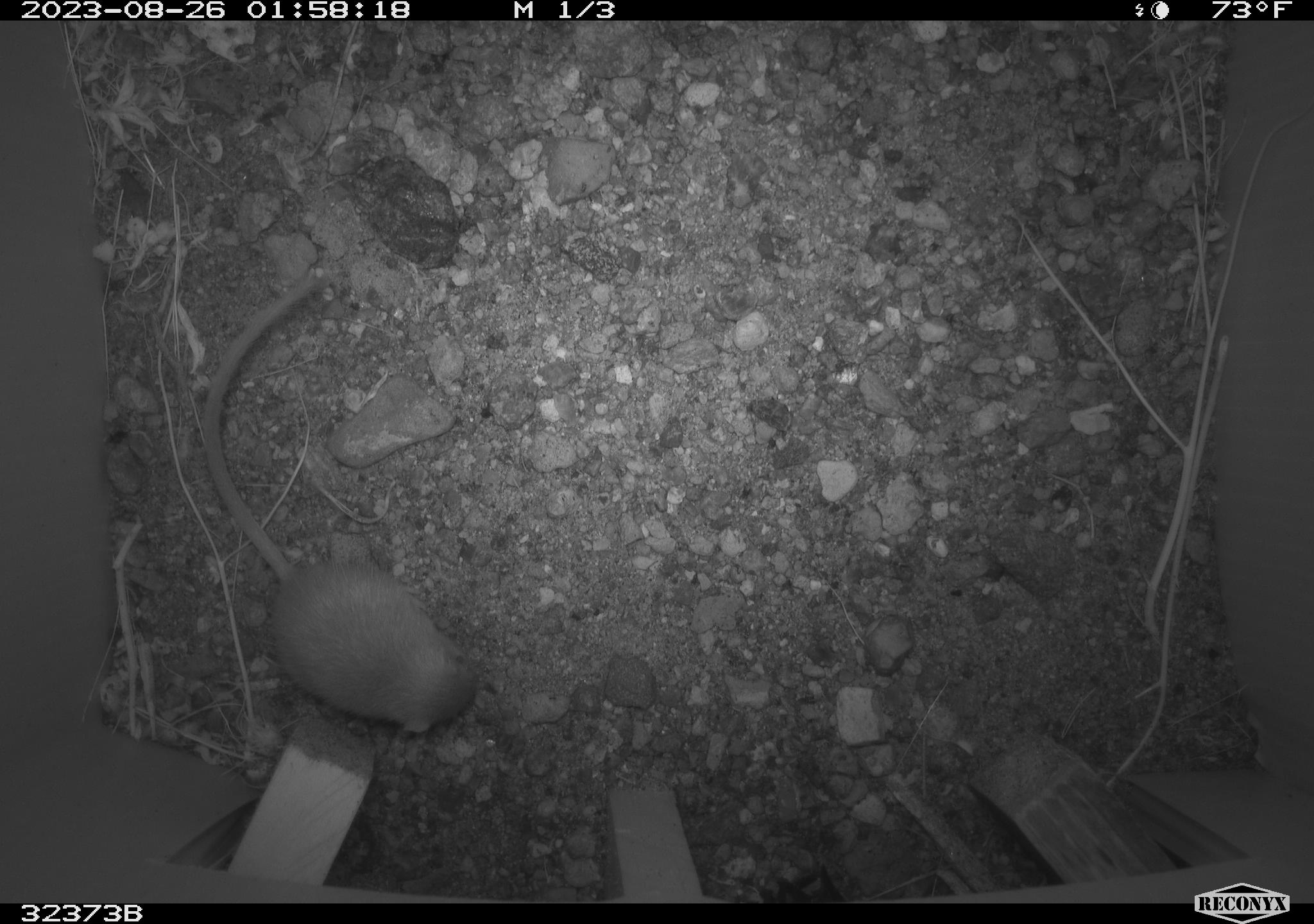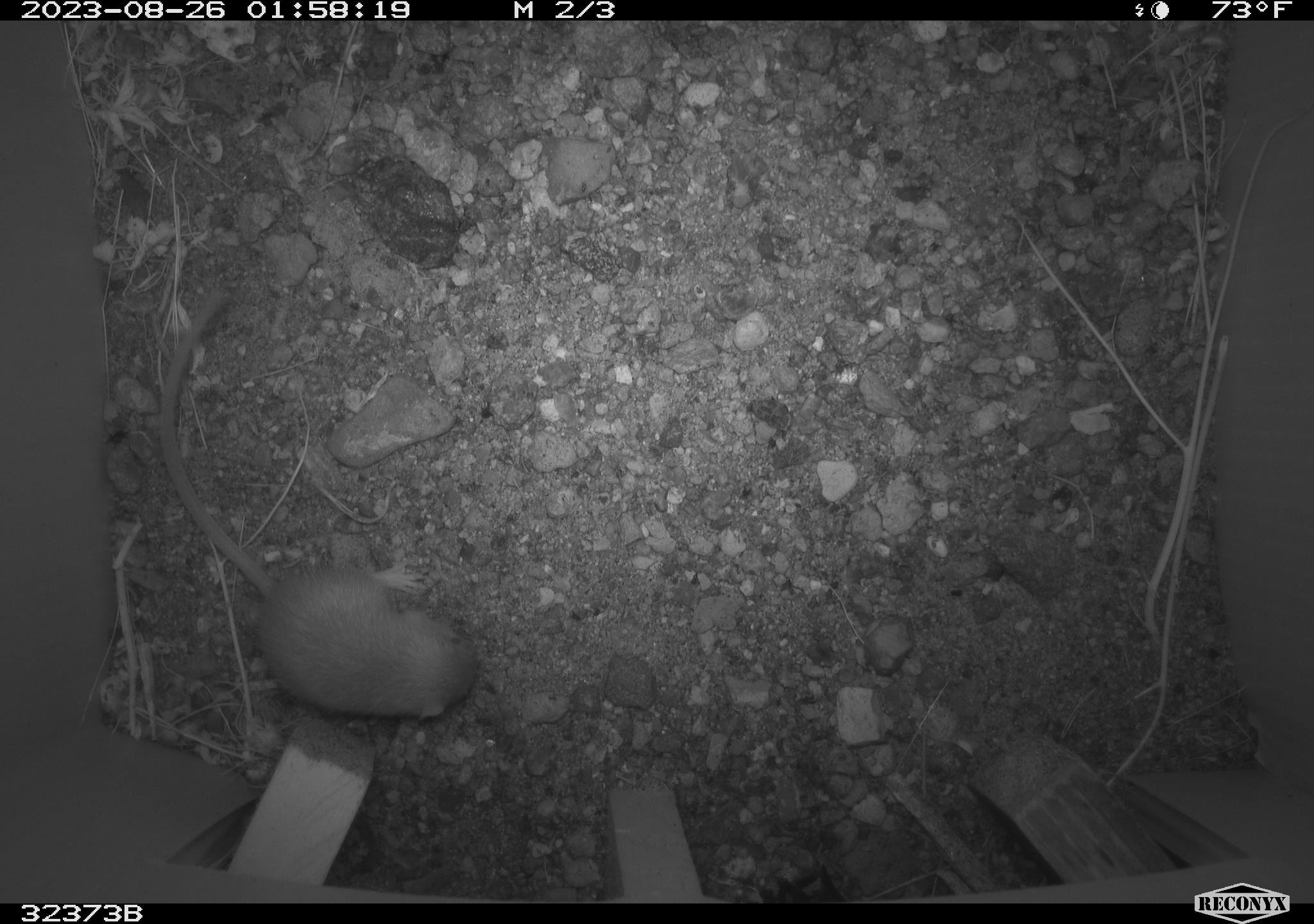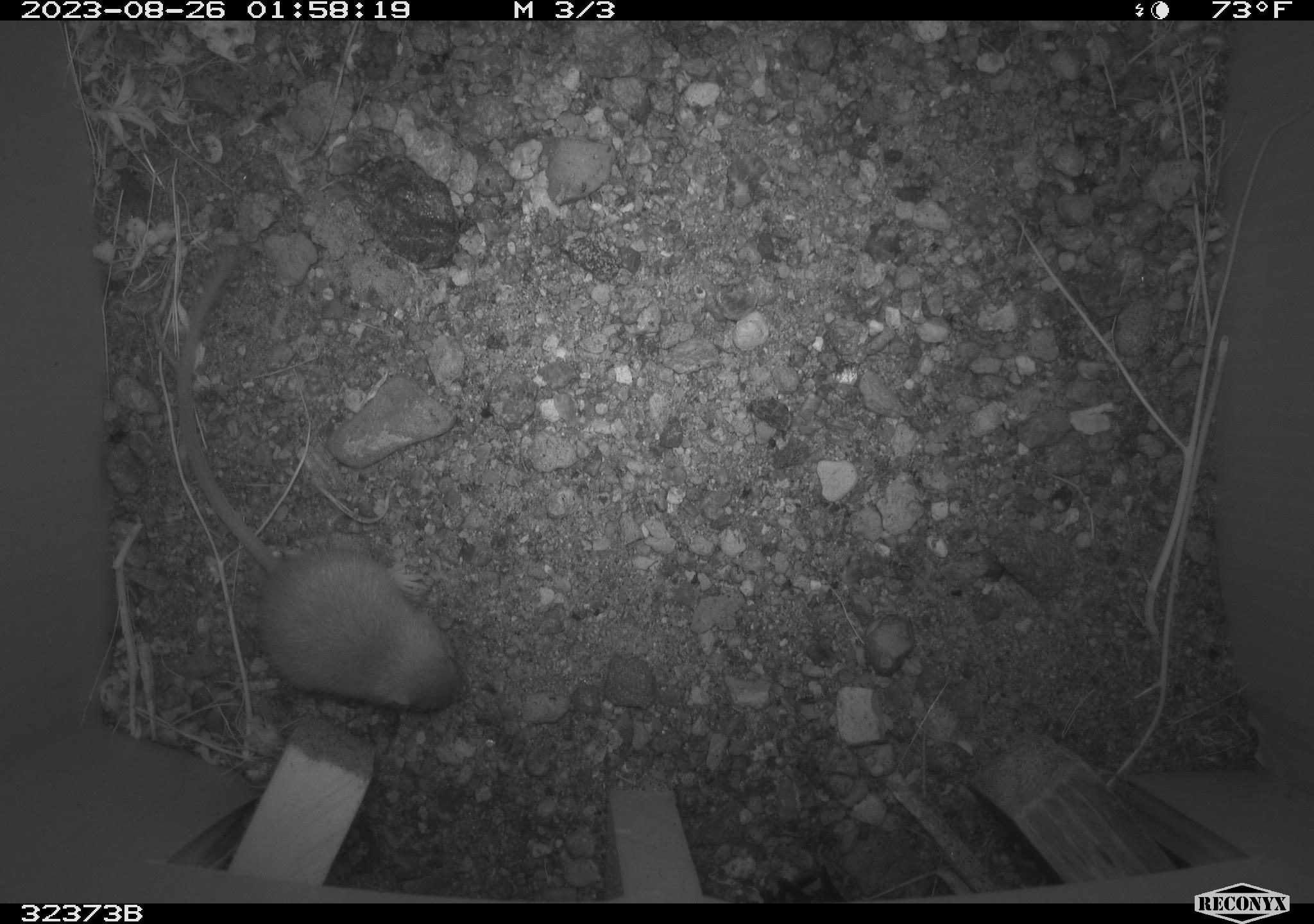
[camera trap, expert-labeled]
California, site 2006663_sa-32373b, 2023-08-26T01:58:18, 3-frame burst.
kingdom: Animalia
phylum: Chordata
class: Mammalia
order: Rodentia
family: Heteromyidae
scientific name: Heteromyidae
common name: kangaroo rats and pocket mice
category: heteromyidae family